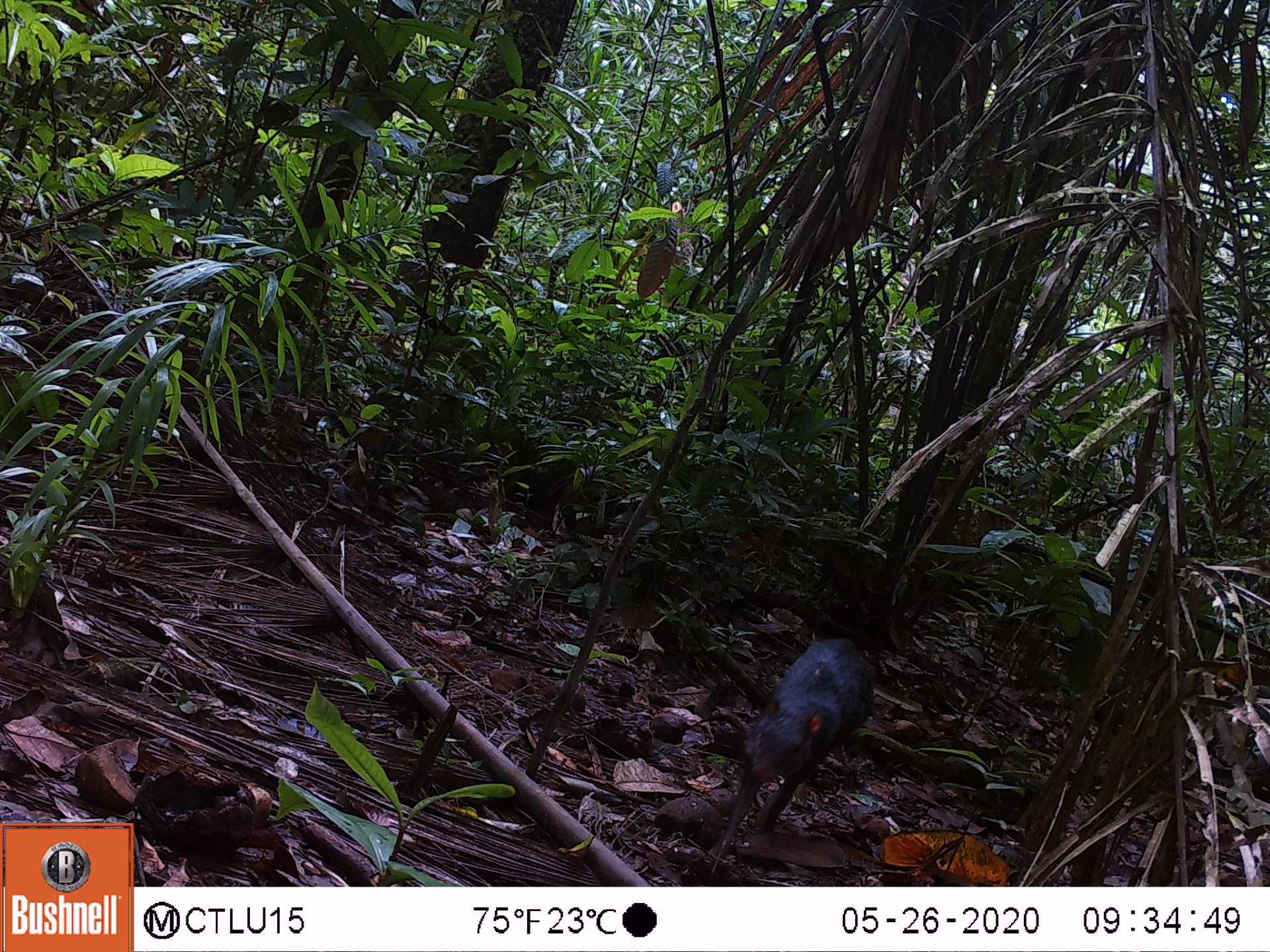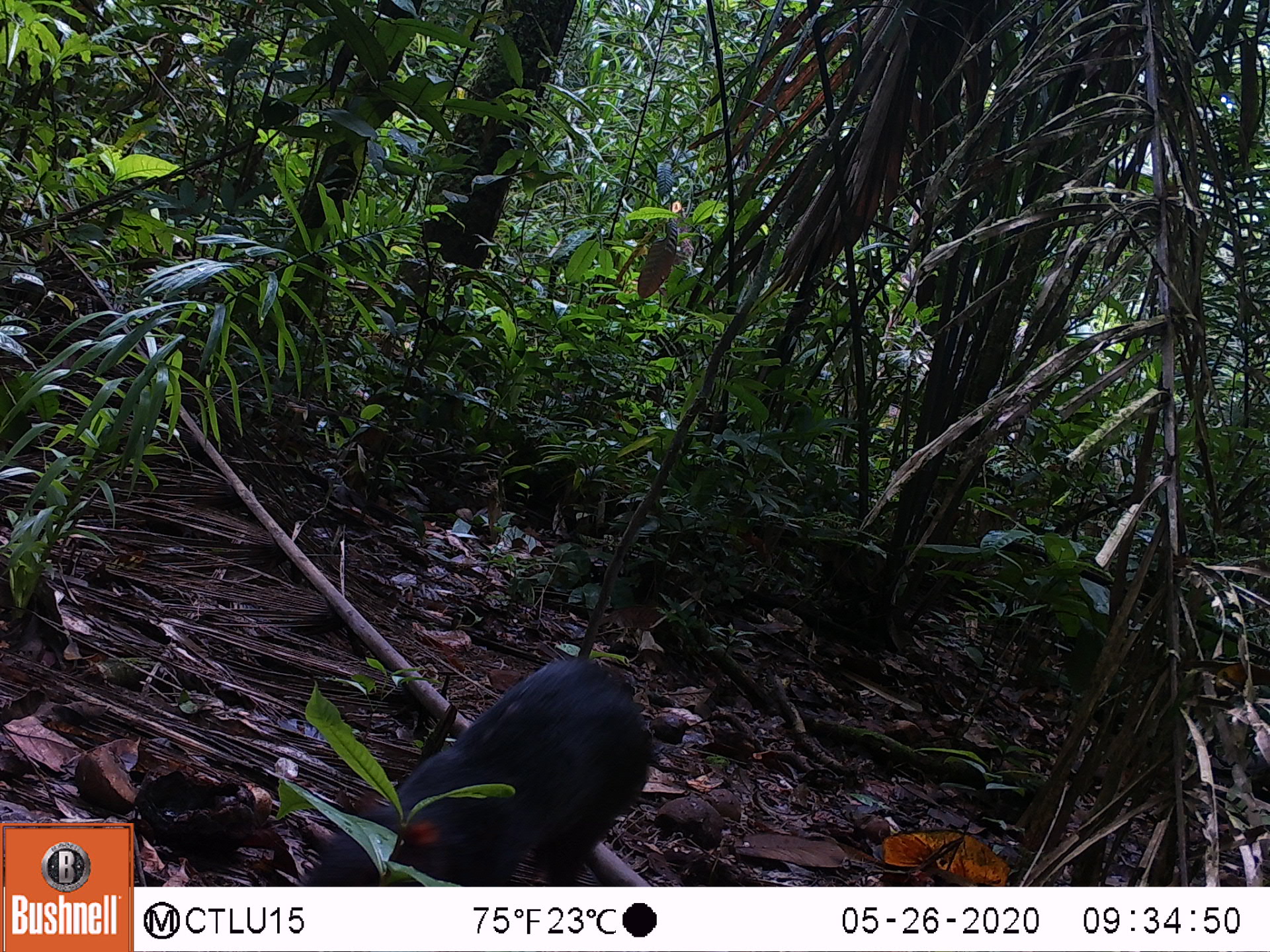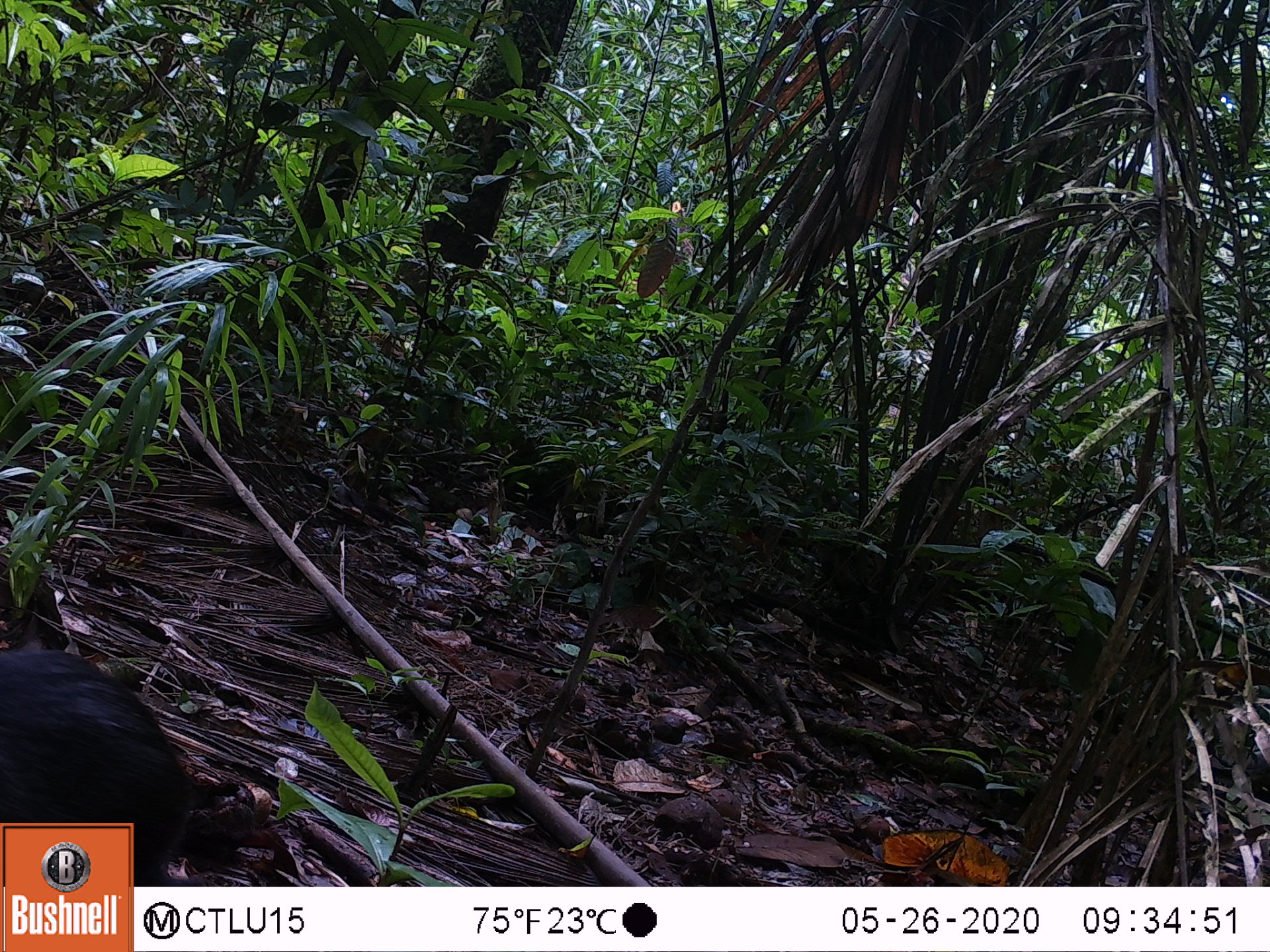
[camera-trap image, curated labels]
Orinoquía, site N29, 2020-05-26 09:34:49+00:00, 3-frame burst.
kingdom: Animalia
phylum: Chordata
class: Mammalia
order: Rodentia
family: Dasyproctidae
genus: Dasyprocta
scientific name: Dasyprocta fuliginosa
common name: black agouti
Black agouti (Dasyprocta fuliginosa).